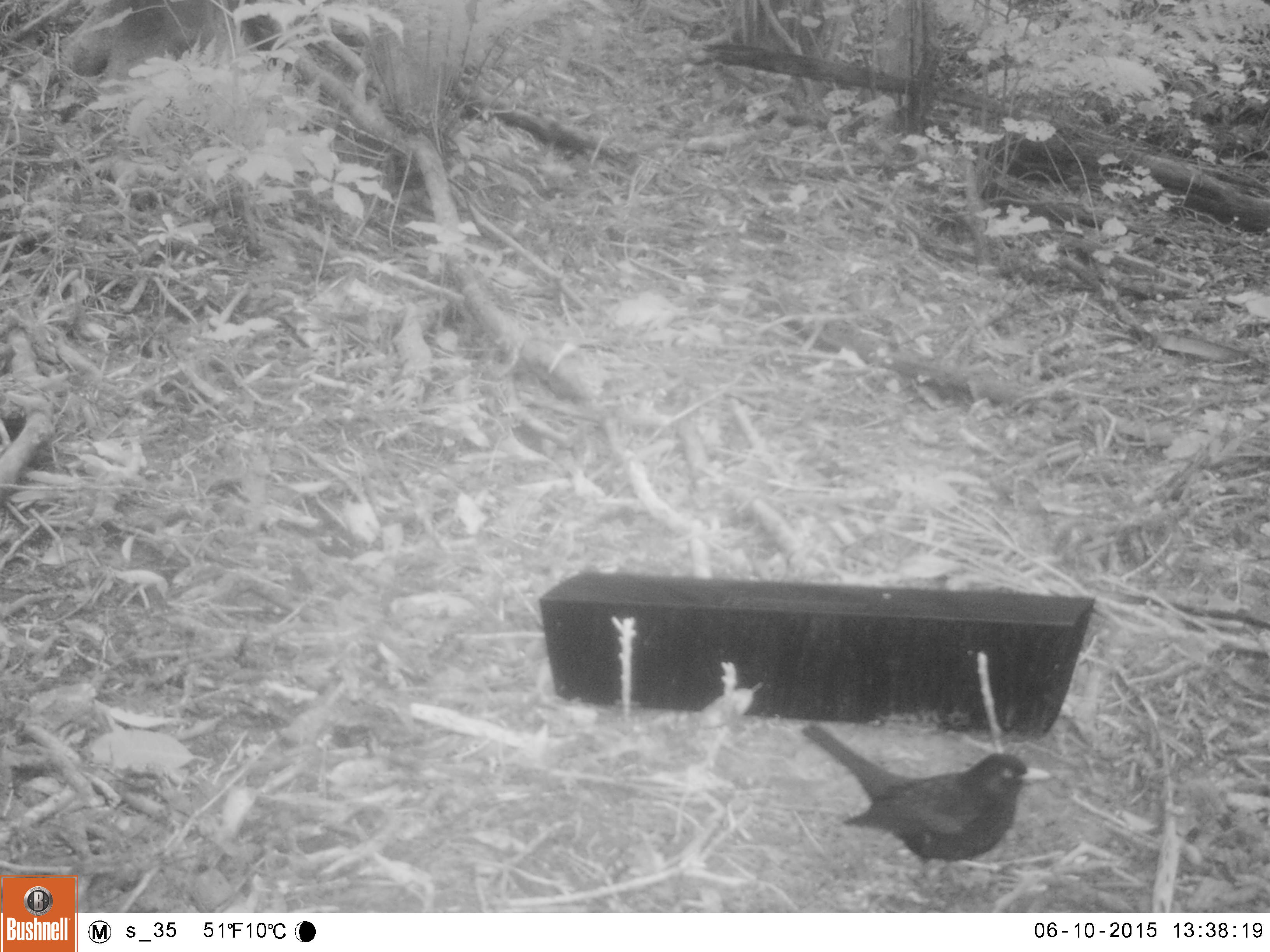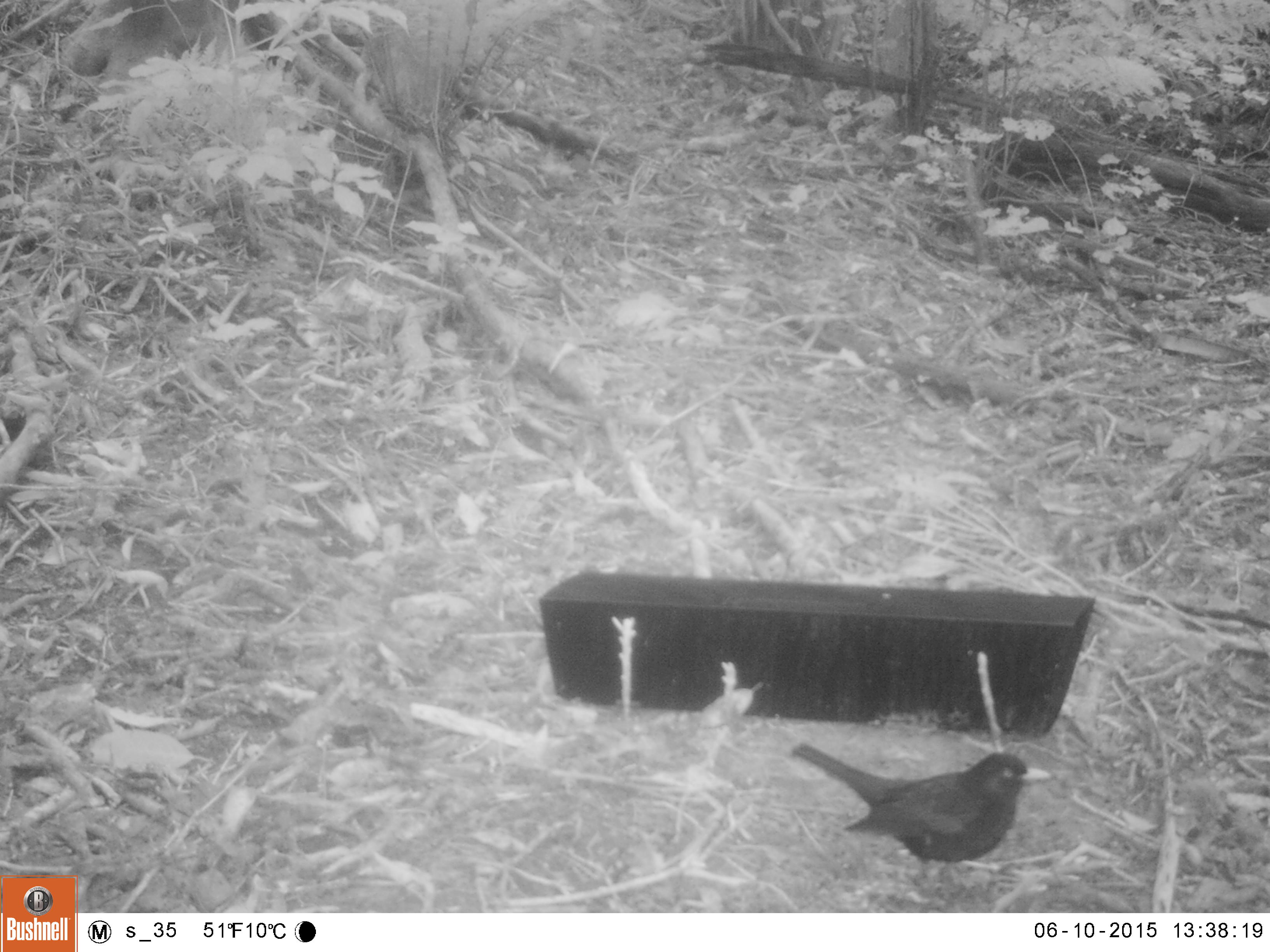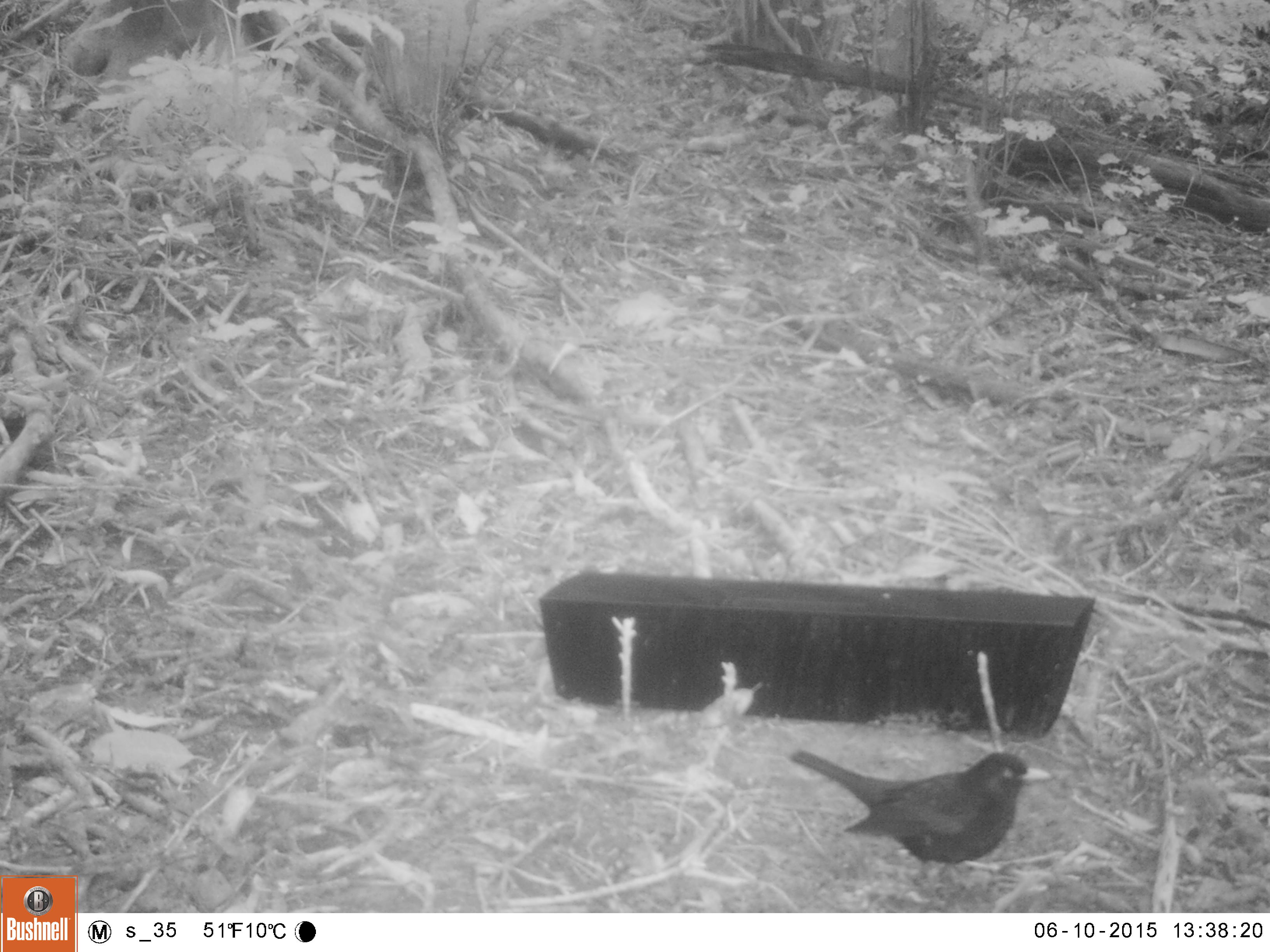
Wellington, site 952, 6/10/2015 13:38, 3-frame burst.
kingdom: Animalia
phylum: Chordata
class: Aves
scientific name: Aves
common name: bird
Bird (Aves).